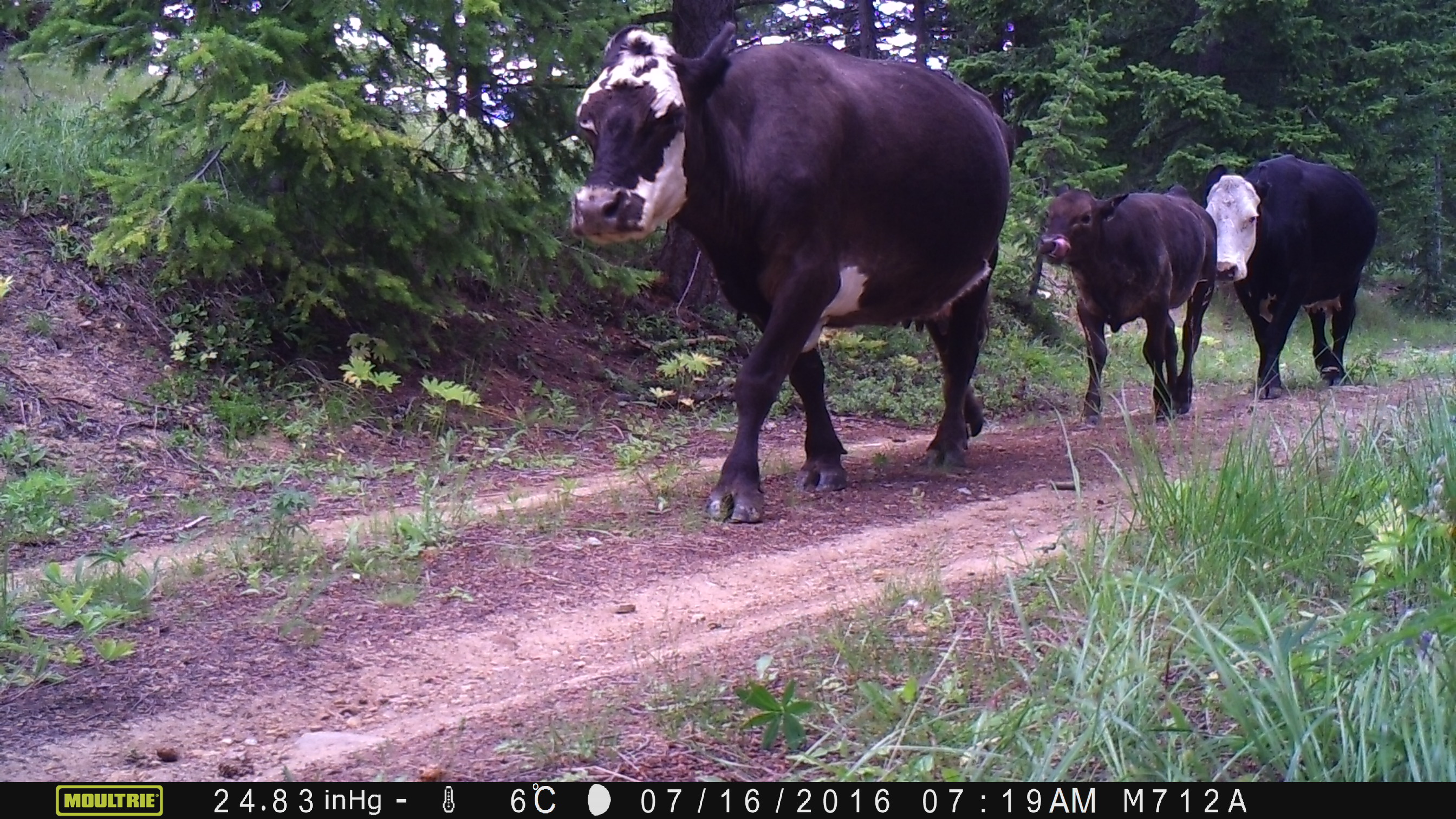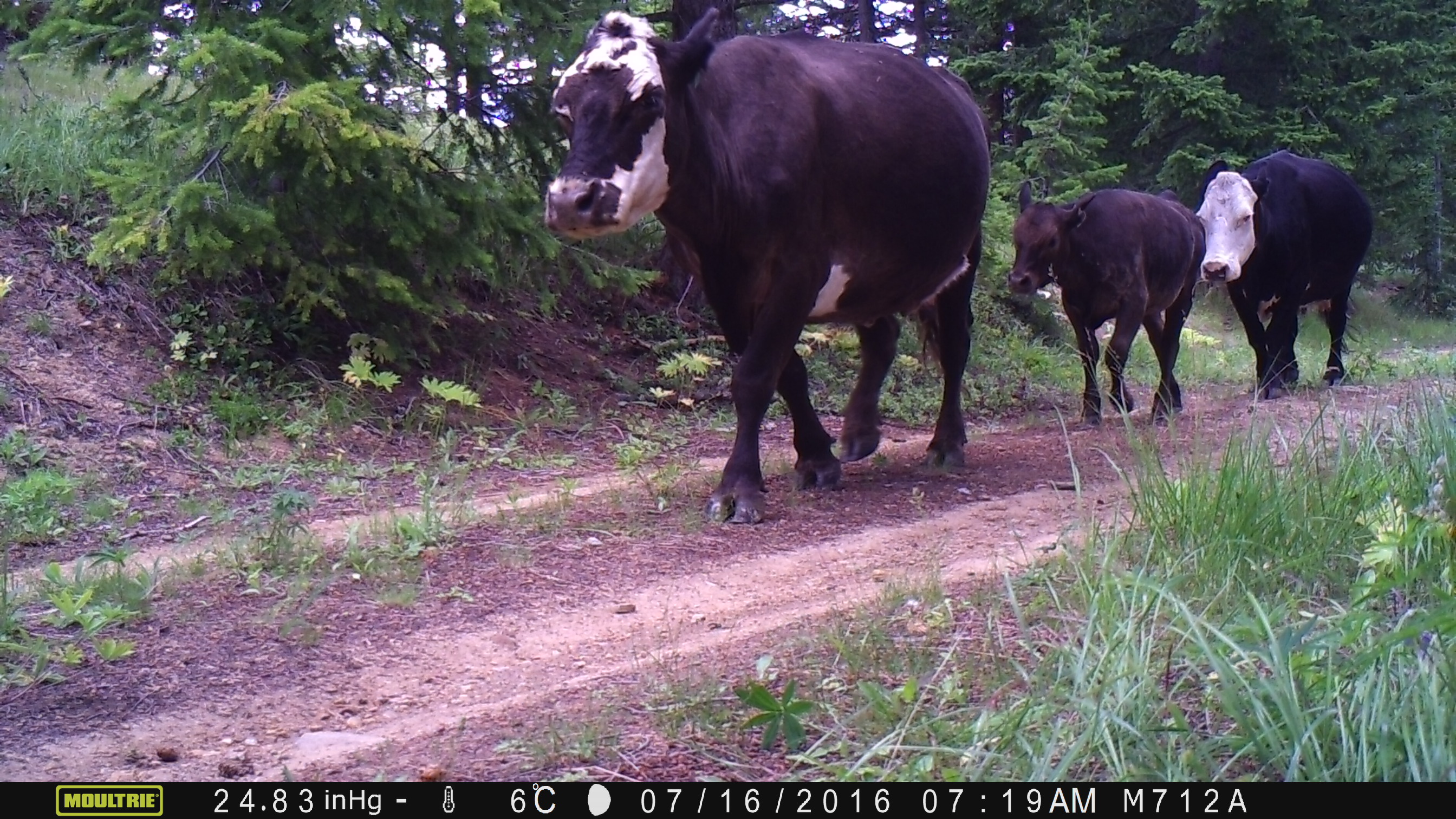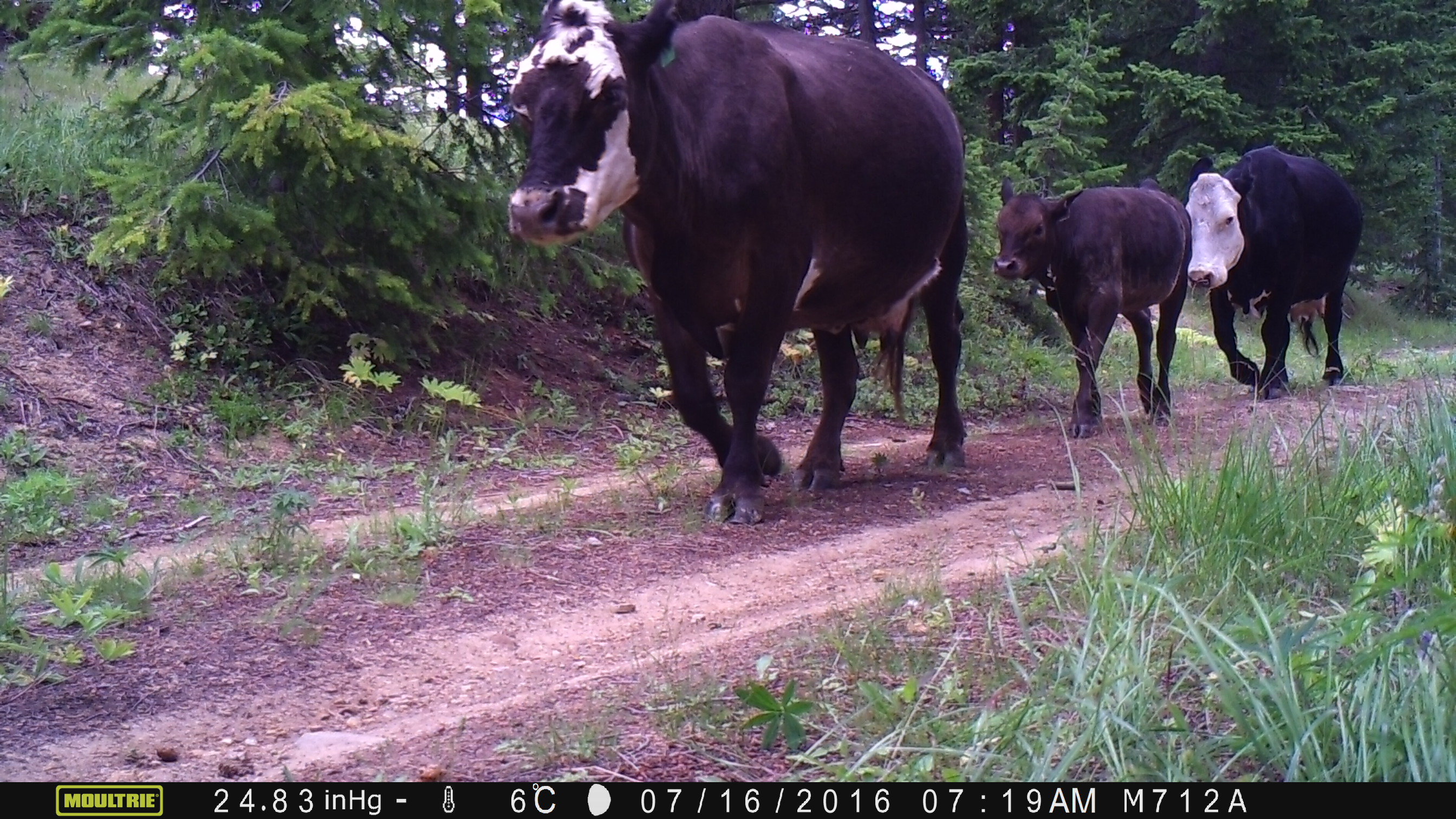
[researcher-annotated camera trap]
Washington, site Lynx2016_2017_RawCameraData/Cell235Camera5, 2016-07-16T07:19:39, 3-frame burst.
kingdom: Animalia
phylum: Chordata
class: Mammalia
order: Artiodactyla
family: Bovidae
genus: Bos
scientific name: Bos taurus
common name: domestic cattle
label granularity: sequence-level